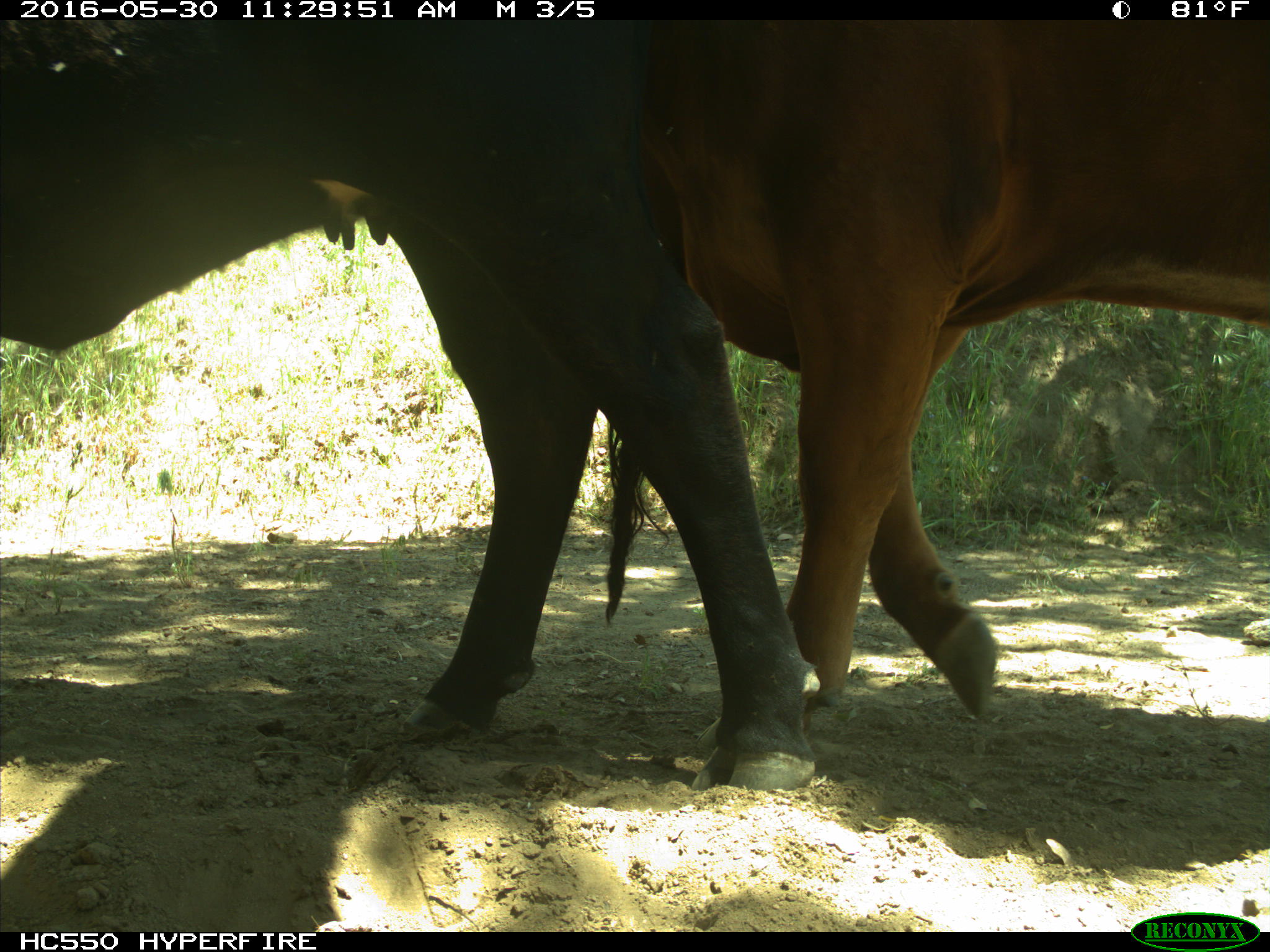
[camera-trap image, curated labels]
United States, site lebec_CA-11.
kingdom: Animalia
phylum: Chordata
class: Mammalia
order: Artiodactyla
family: Bovidae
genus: Bos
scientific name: Bos taurus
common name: domestic cow